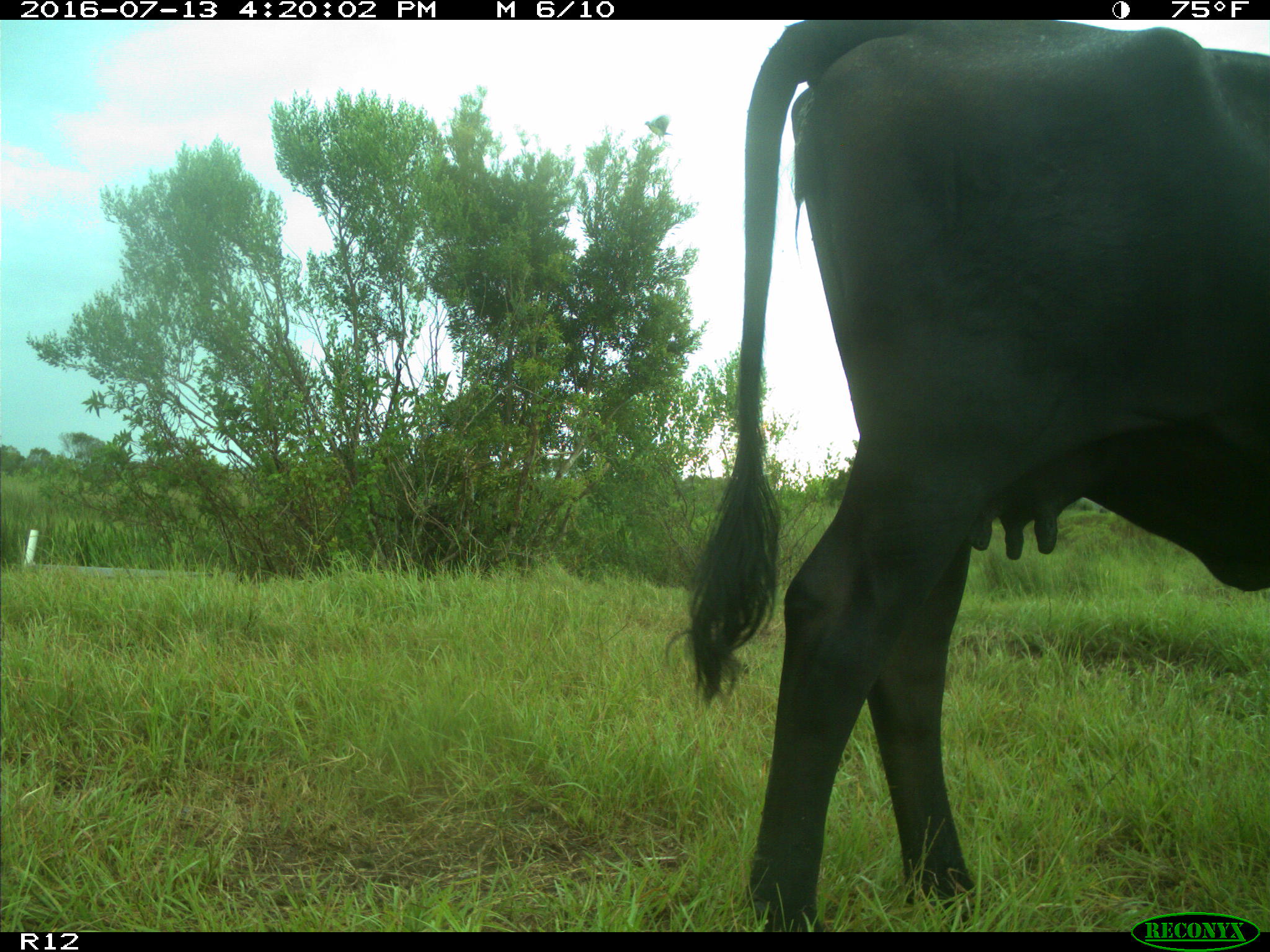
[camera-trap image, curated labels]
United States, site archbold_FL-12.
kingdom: Animalia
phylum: Chordata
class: Mammalia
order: Artiodactyla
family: Bovidae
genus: Bos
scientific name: Bos taurus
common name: domestic cow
Bos taurus (domestic cow).